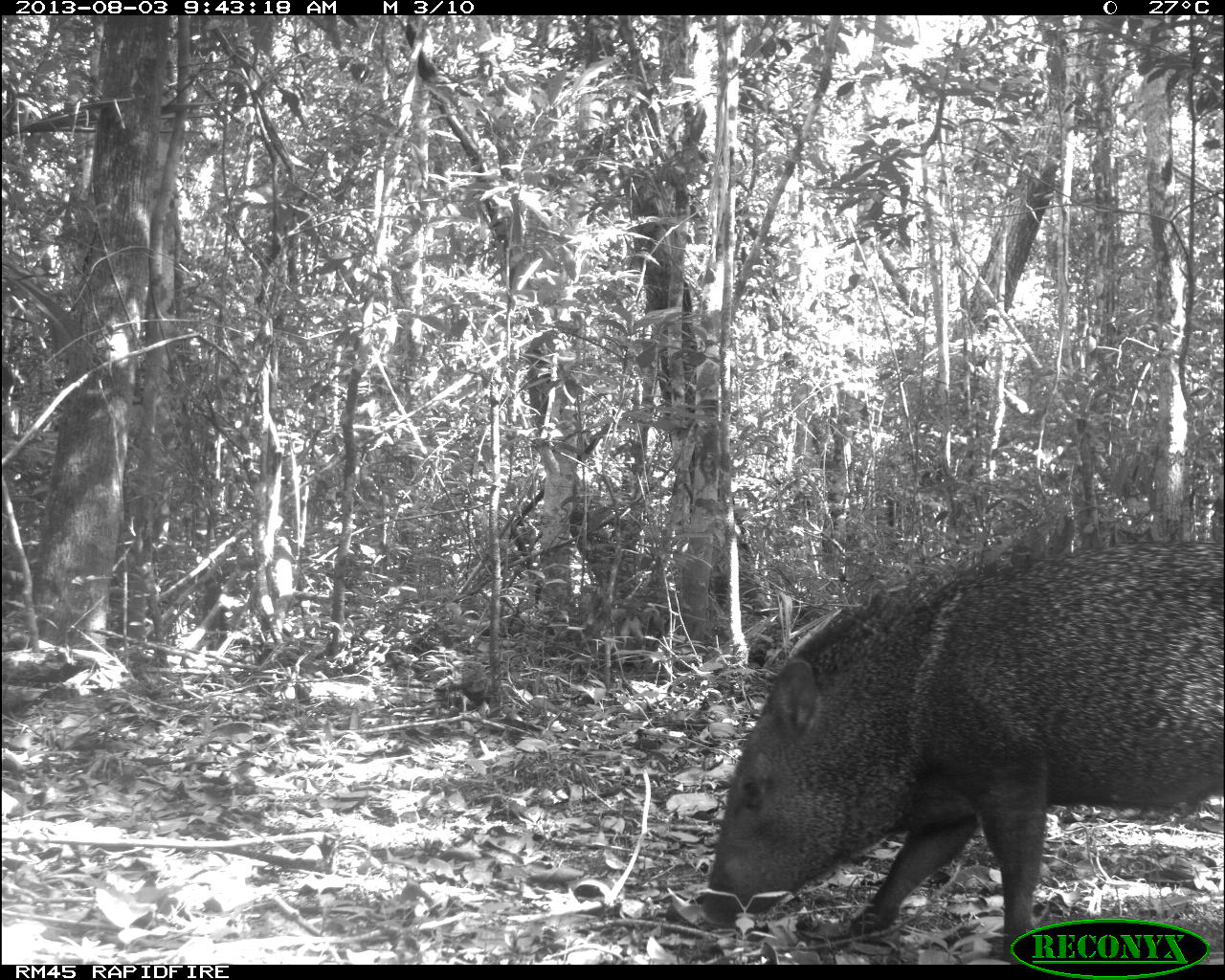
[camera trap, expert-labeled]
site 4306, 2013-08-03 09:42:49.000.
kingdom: Animalia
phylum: Chordata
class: Mammalia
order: Artiodactyla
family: Tayassuidae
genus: Pecari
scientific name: Pecari tajacu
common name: collared peccary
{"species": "Pecari tajacu (collared peccary)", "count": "1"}